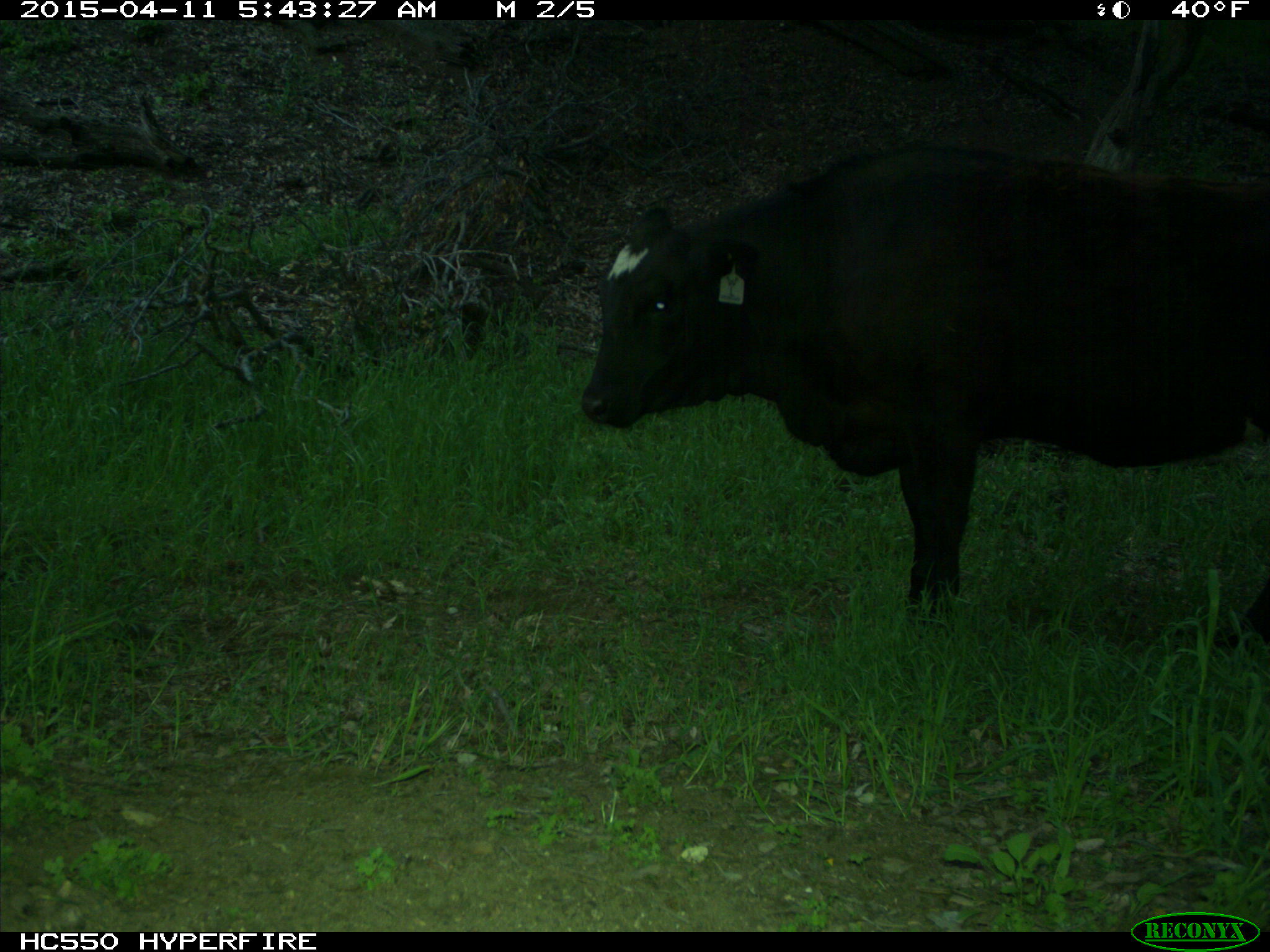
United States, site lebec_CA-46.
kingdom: Animalia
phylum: Chordata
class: Mammalia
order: Artiodactyla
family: Bovidae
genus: Bos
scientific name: Bos taurus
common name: domestic cow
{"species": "Bos taurus (domestic cow)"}